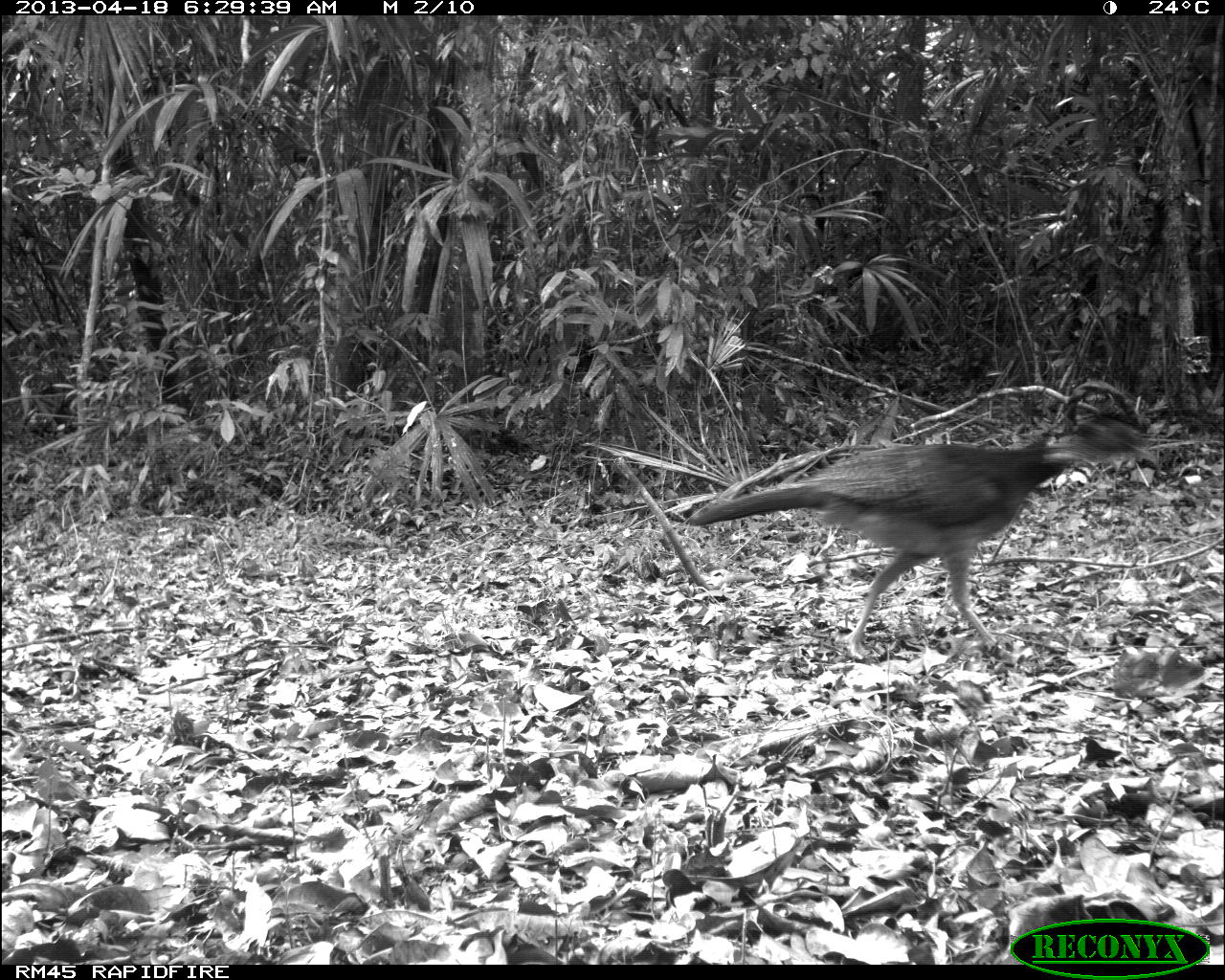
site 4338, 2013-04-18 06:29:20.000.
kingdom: Animalia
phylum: Chordata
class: Aves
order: Galliformes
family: Cracidae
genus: Crax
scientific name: Crax rubra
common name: great curassow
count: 1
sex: female